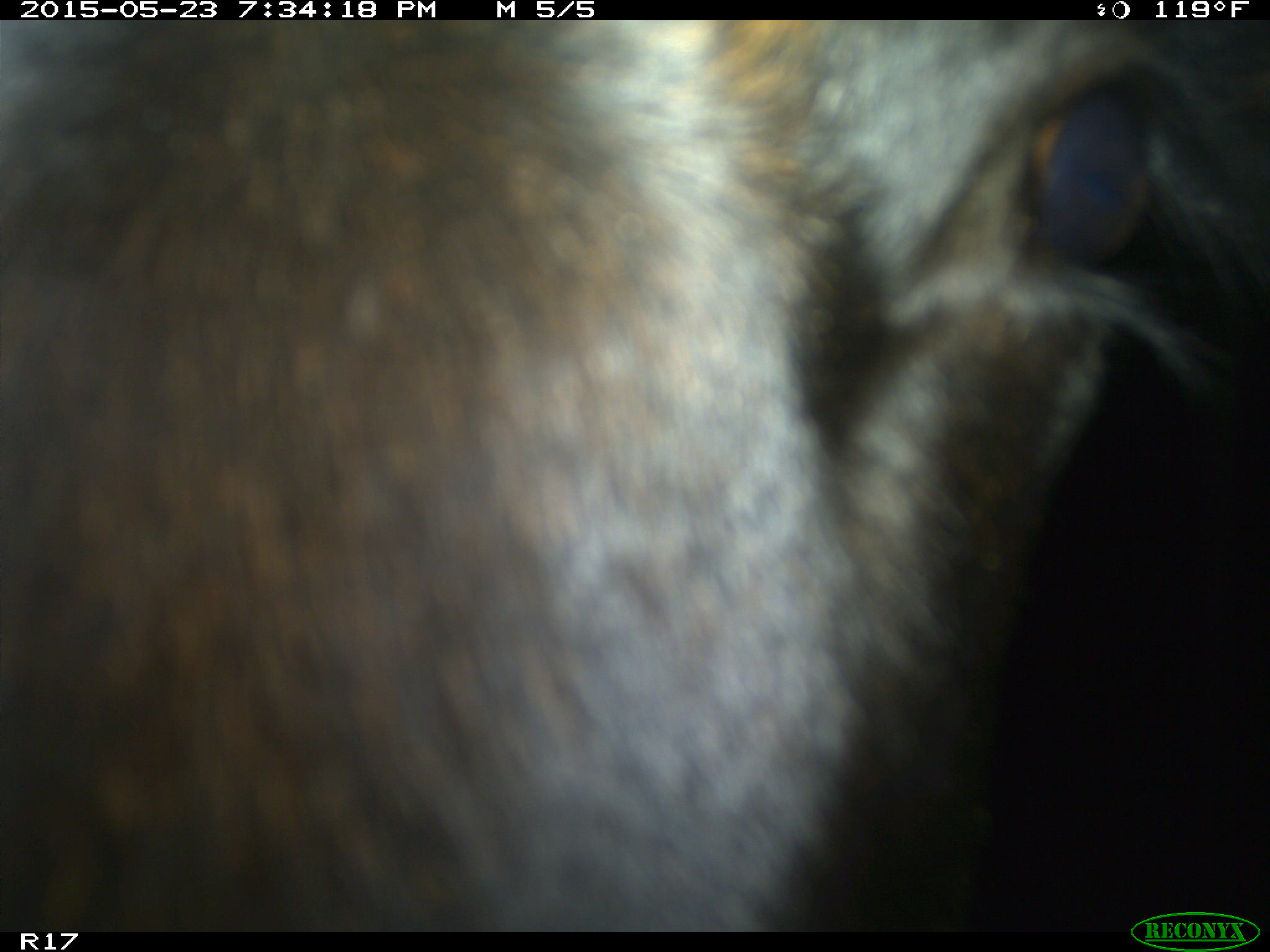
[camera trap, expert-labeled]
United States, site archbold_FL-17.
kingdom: Animalia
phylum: Chordata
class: Mammalia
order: Artiodactyla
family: Bovidae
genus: Bos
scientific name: Bos taurus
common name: domestic cow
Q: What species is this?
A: Bos taurus (domestic cow).